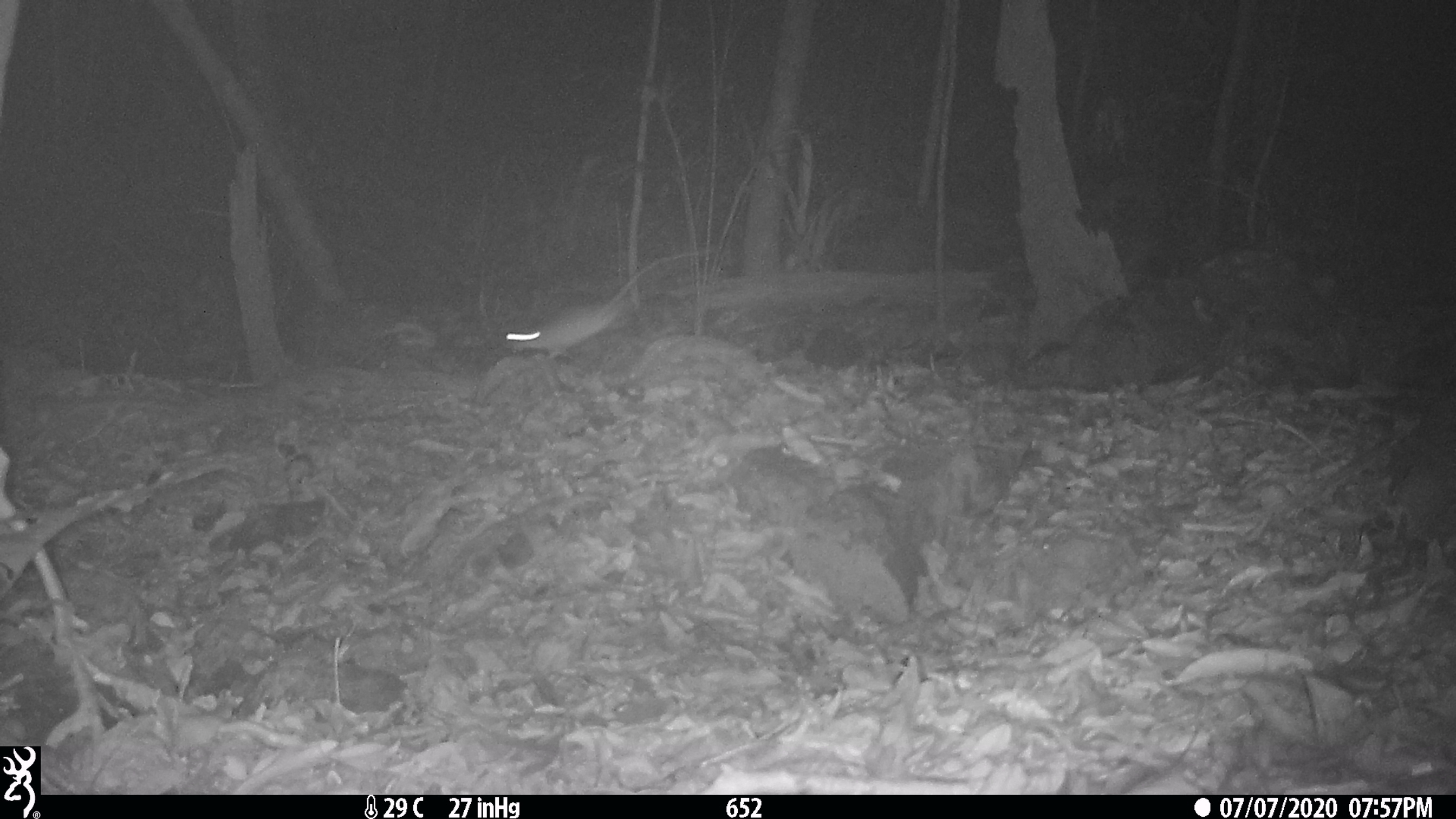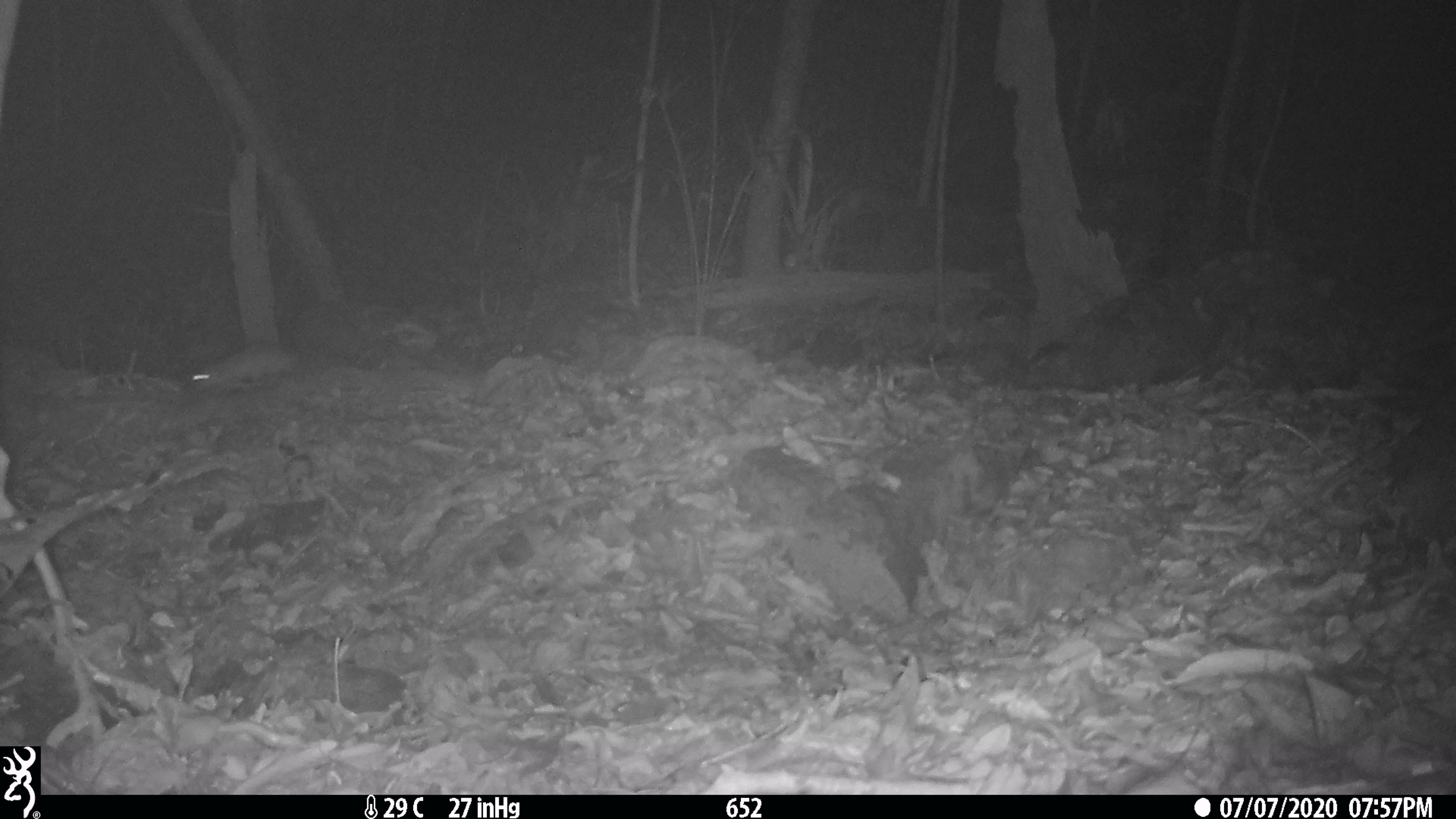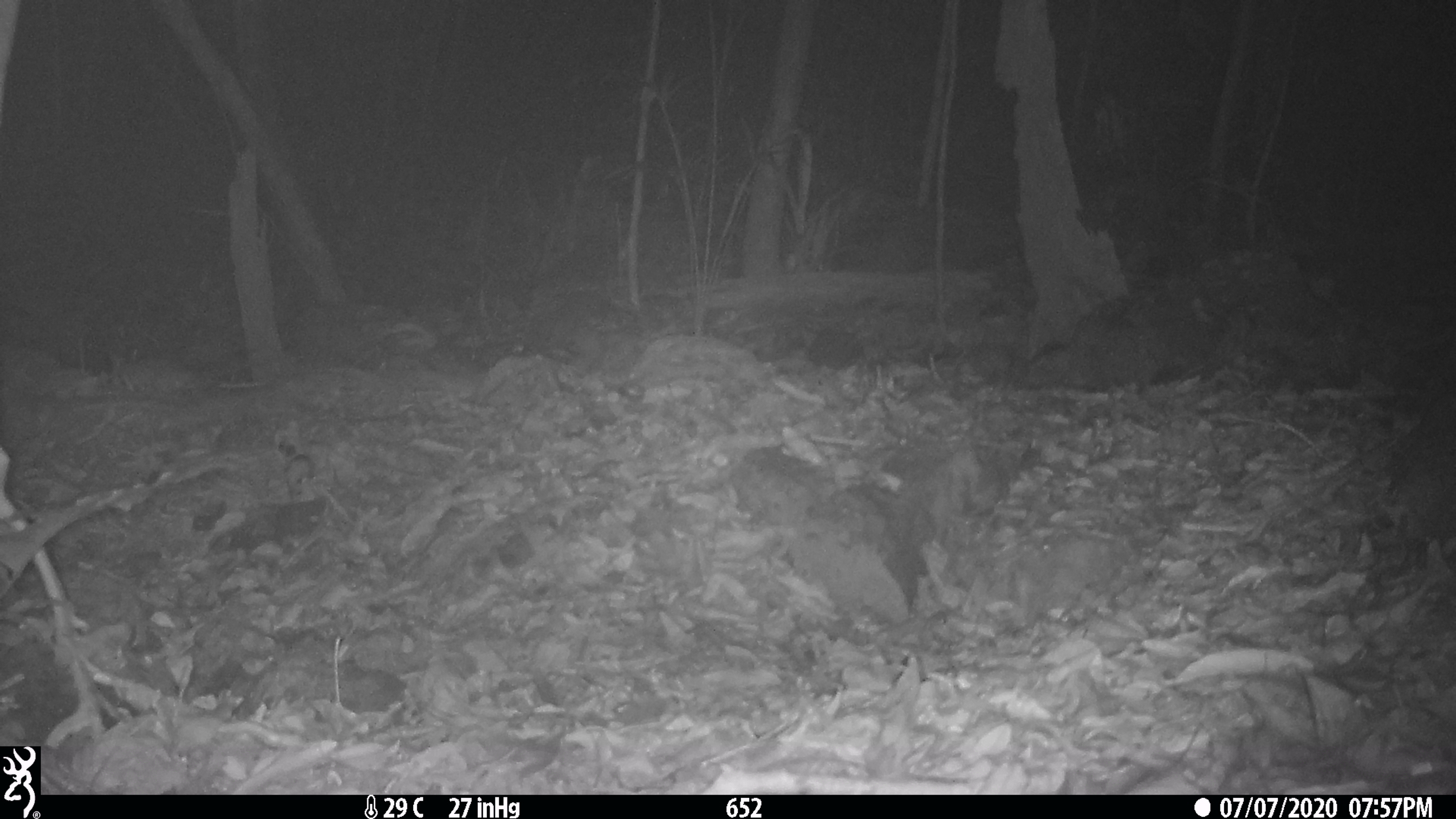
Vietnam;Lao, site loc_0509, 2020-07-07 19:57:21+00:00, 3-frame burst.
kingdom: Animalia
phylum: Chordata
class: Mammalia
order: Rodentia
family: Muridae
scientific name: Muridae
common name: old-world mice and rats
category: unidentified murid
Unidentified murid (old-world mice and rats) (Muridae). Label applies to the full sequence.